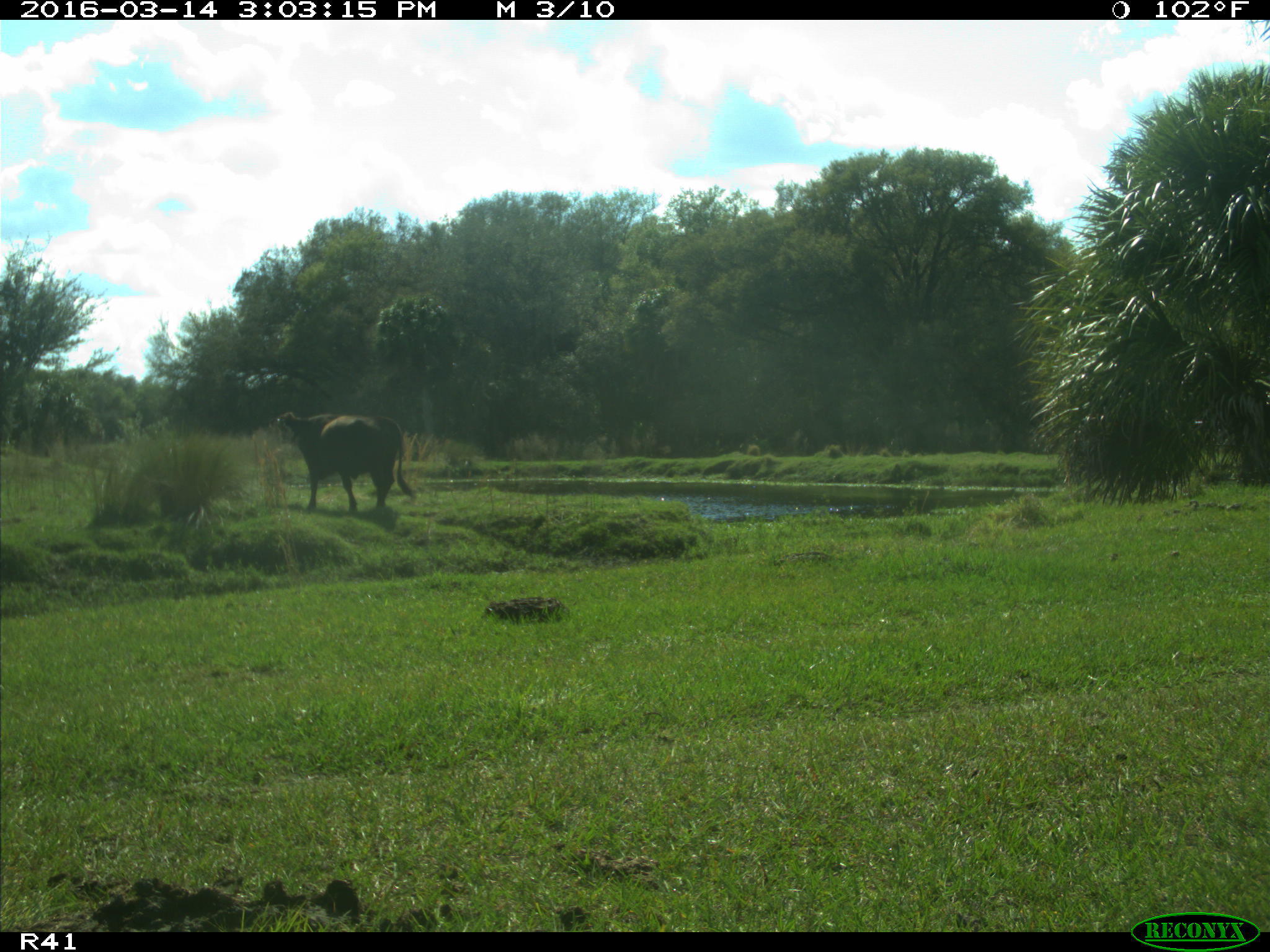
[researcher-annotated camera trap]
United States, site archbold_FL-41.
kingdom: Animalia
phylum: Chordata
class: Mammalia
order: Artiodactyla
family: Bovidae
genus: Bos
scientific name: Bos taurus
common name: domestic cow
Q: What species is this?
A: Bos taurus (domestic cow).